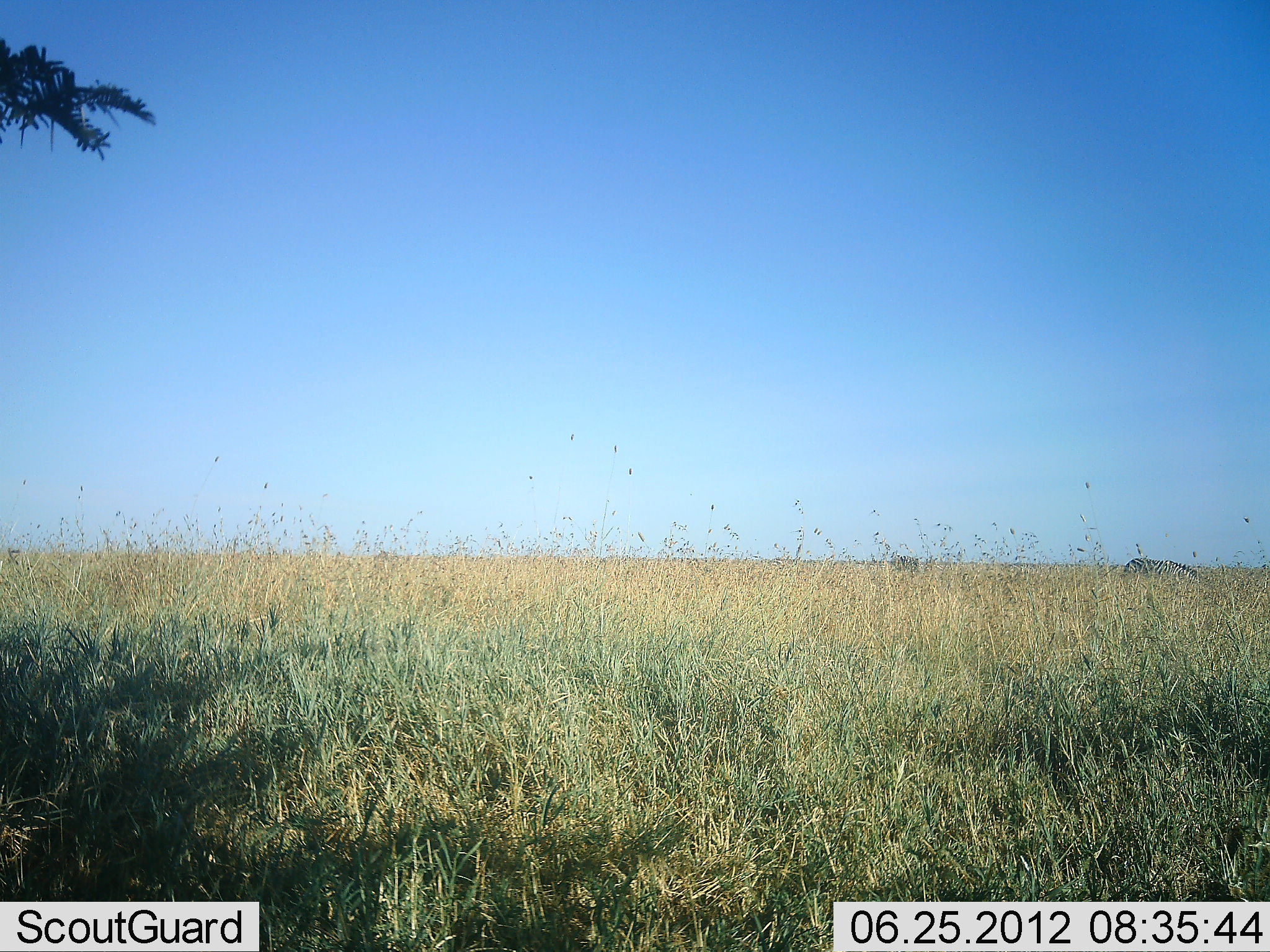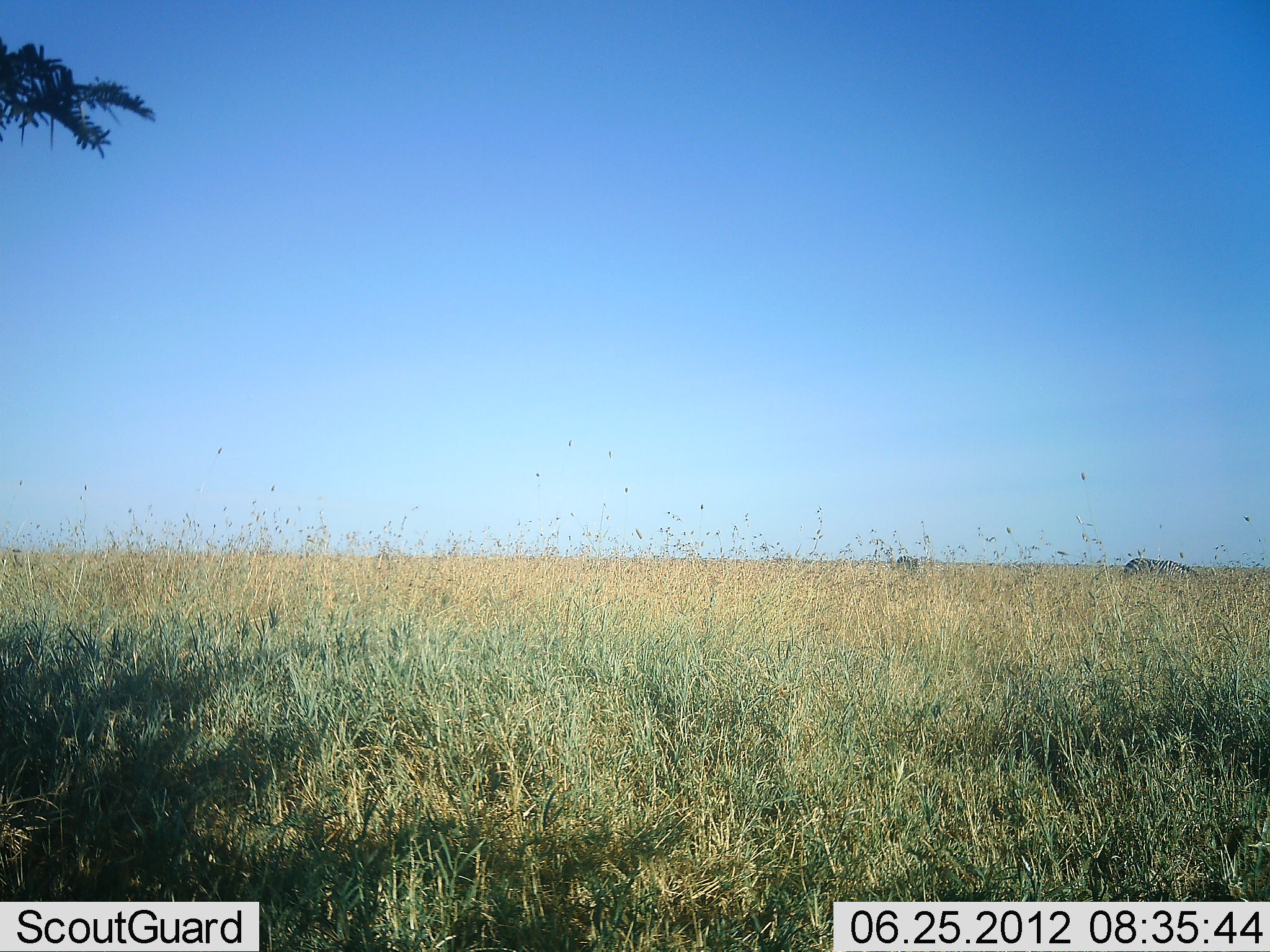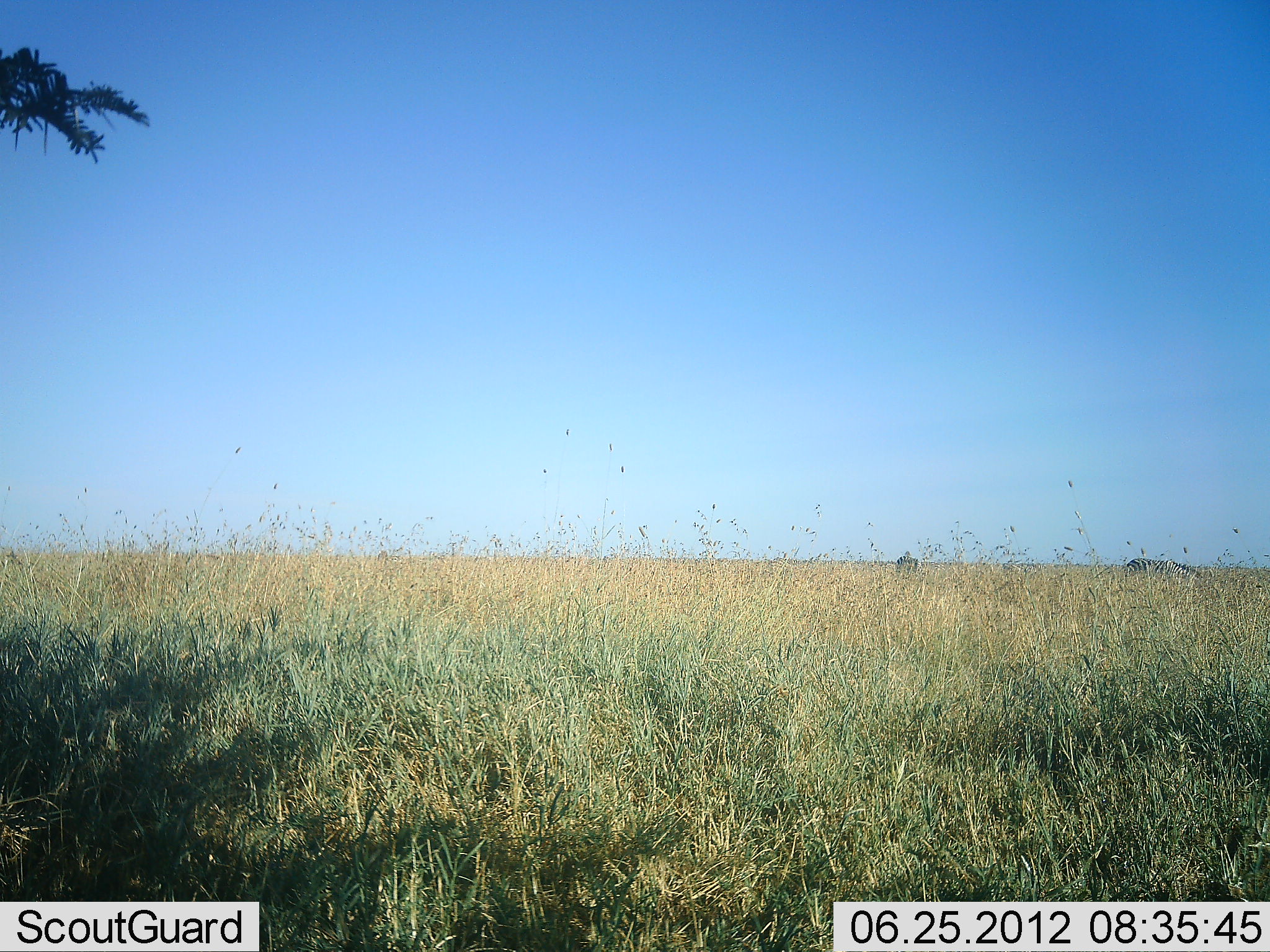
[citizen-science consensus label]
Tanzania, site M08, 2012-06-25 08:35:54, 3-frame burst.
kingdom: Animalia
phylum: Chordata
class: Mammalia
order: Perissodactyla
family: Equidae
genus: Equus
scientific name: Equus quagga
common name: plains zebra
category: zebra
Zebra (plains zebra) (Equus quagga), count 2. Behavior (volunteer vote fractions): standing 50%, resting 0%, moving 0%, interacting 0%. Young present (vote fraction): 0%. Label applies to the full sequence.